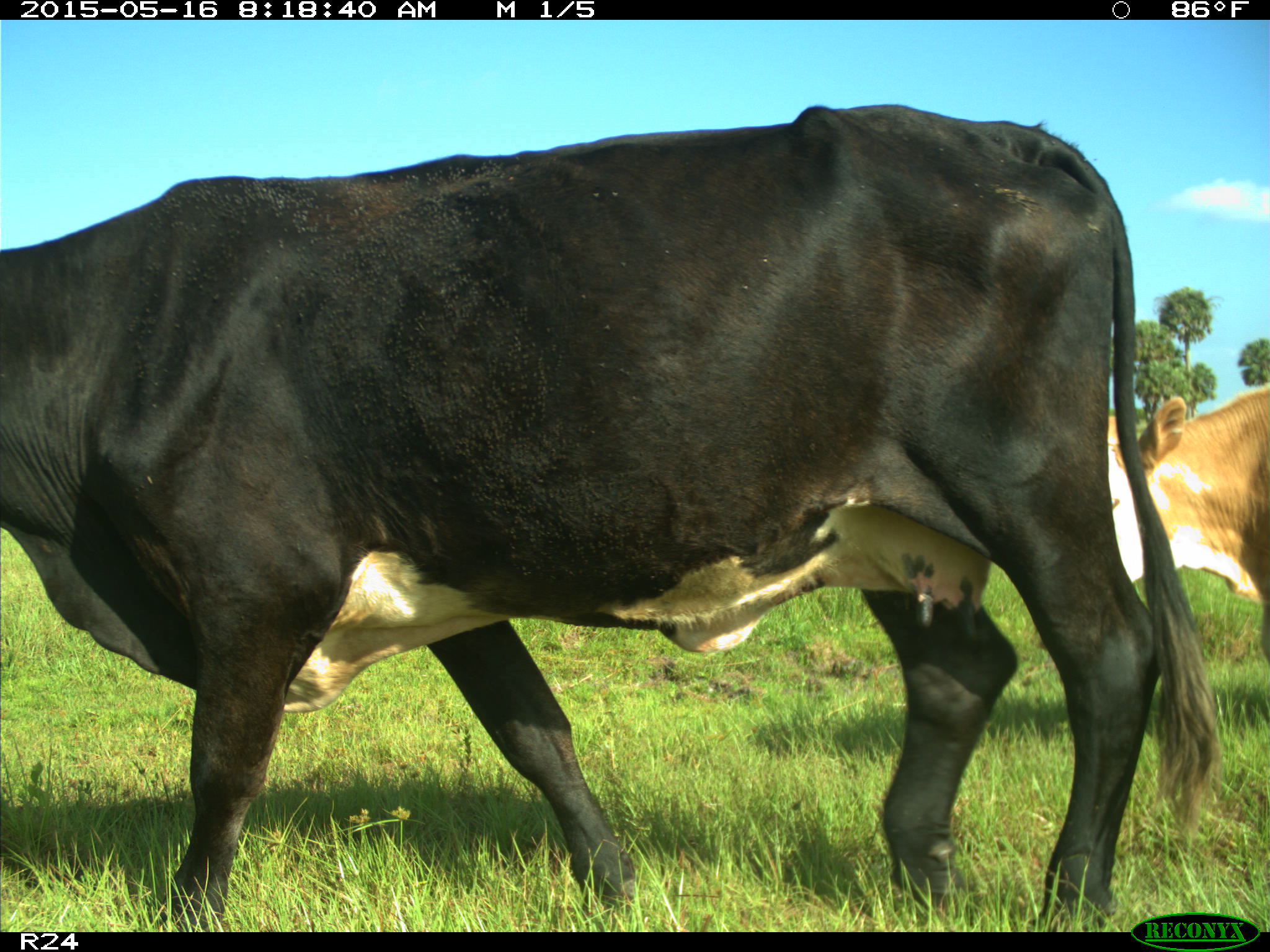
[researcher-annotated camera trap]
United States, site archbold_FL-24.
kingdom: Animalia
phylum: Chordata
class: Mammalia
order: Artiodactyla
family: Bovidae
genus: Bos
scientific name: Bos taurus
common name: domestic cow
Bos taurus (domestic cow).